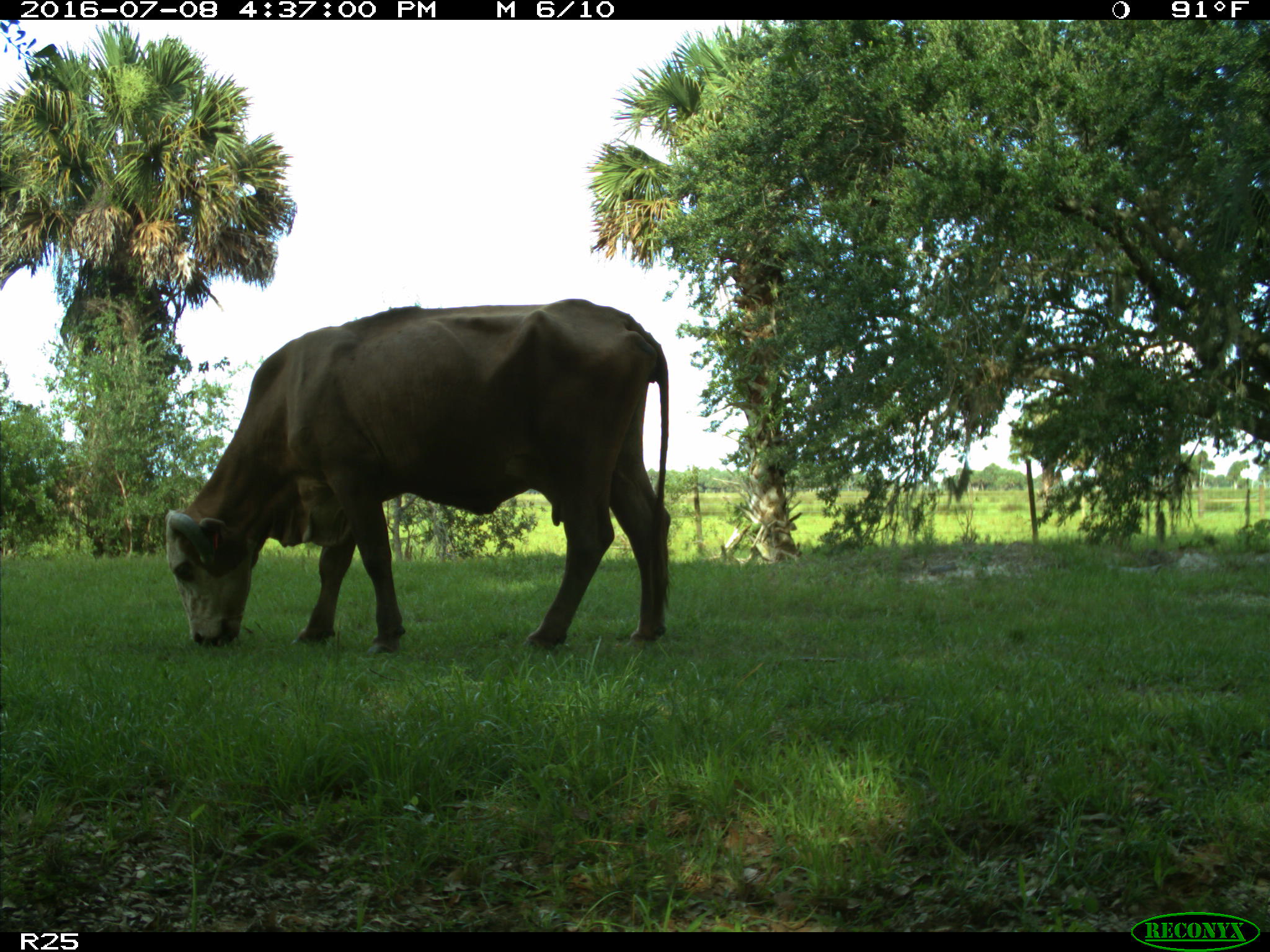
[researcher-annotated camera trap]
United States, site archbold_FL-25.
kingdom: Animalia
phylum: Chordata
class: Mammalia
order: Artiodactyla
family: Bovidae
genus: Bos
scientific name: Bos taurus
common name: domestic cow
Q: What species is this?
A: Bos taurus (domestic cow).